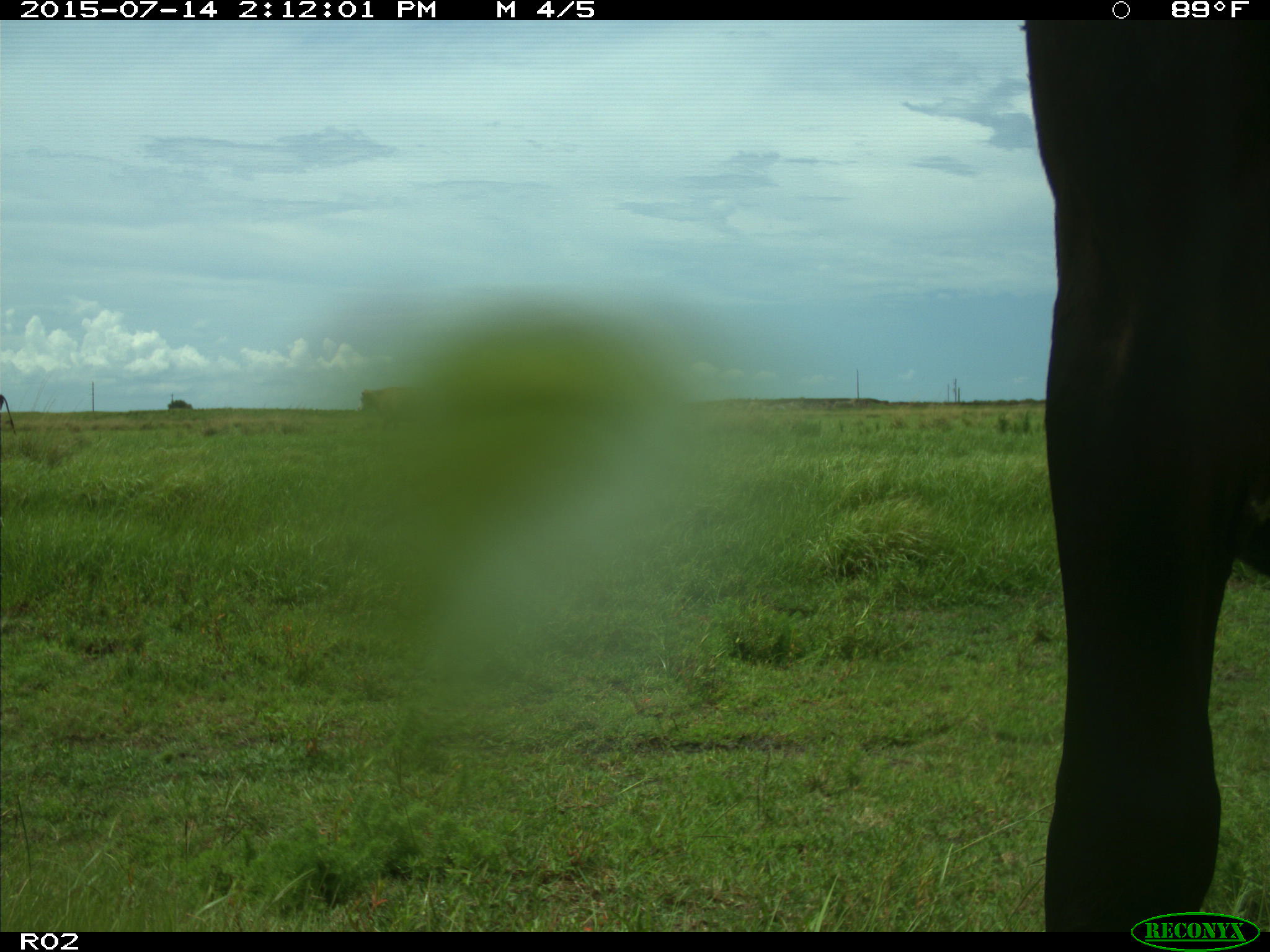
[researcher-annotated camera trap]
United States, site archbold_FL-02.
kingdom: Animalia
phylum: Chordata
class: Mammalia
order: Artiodactyla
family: Bovidae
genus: Bos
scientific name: Bos taurus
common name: domestic cow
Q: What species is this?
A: Bos taurus (domestic cow).